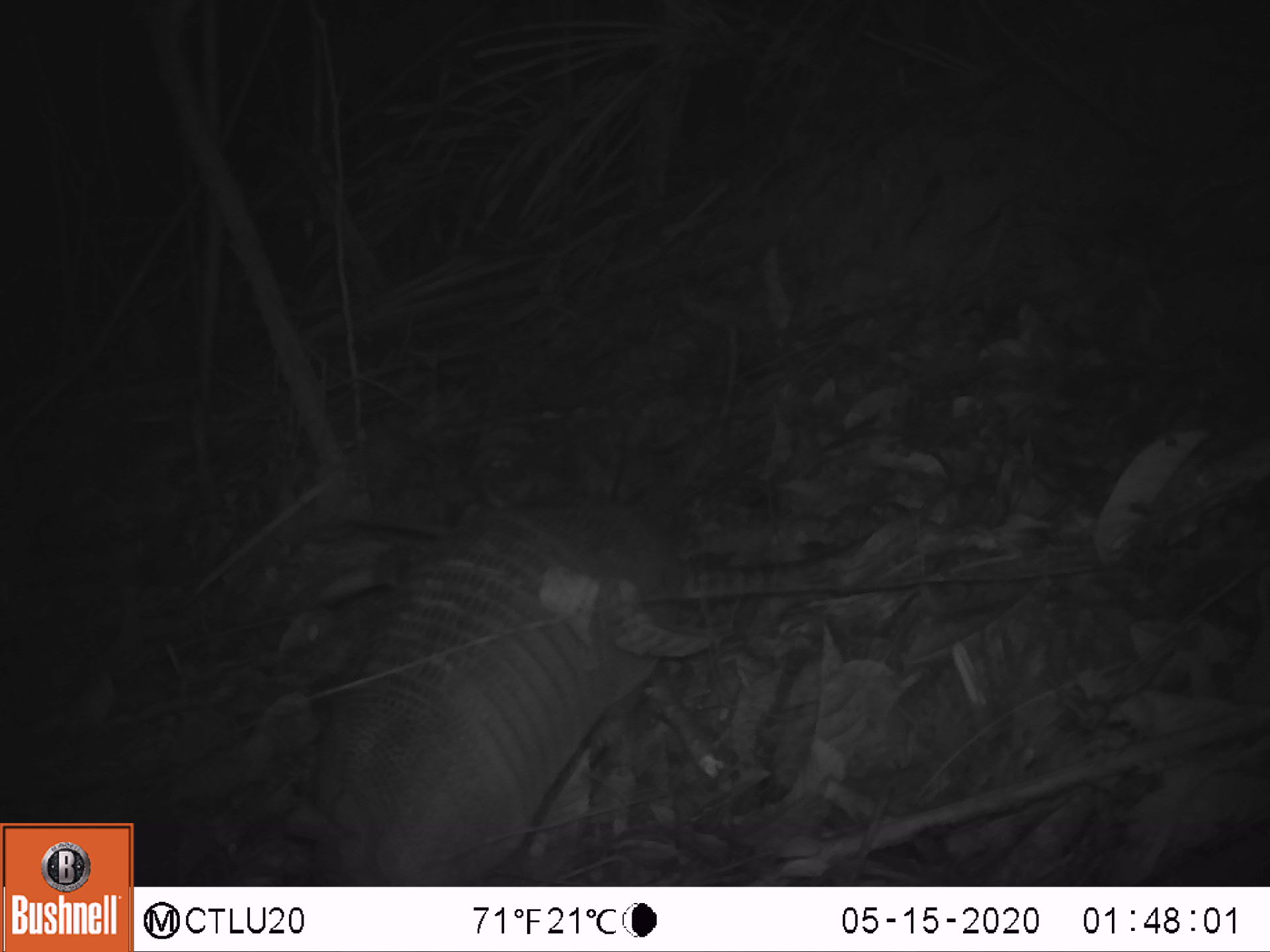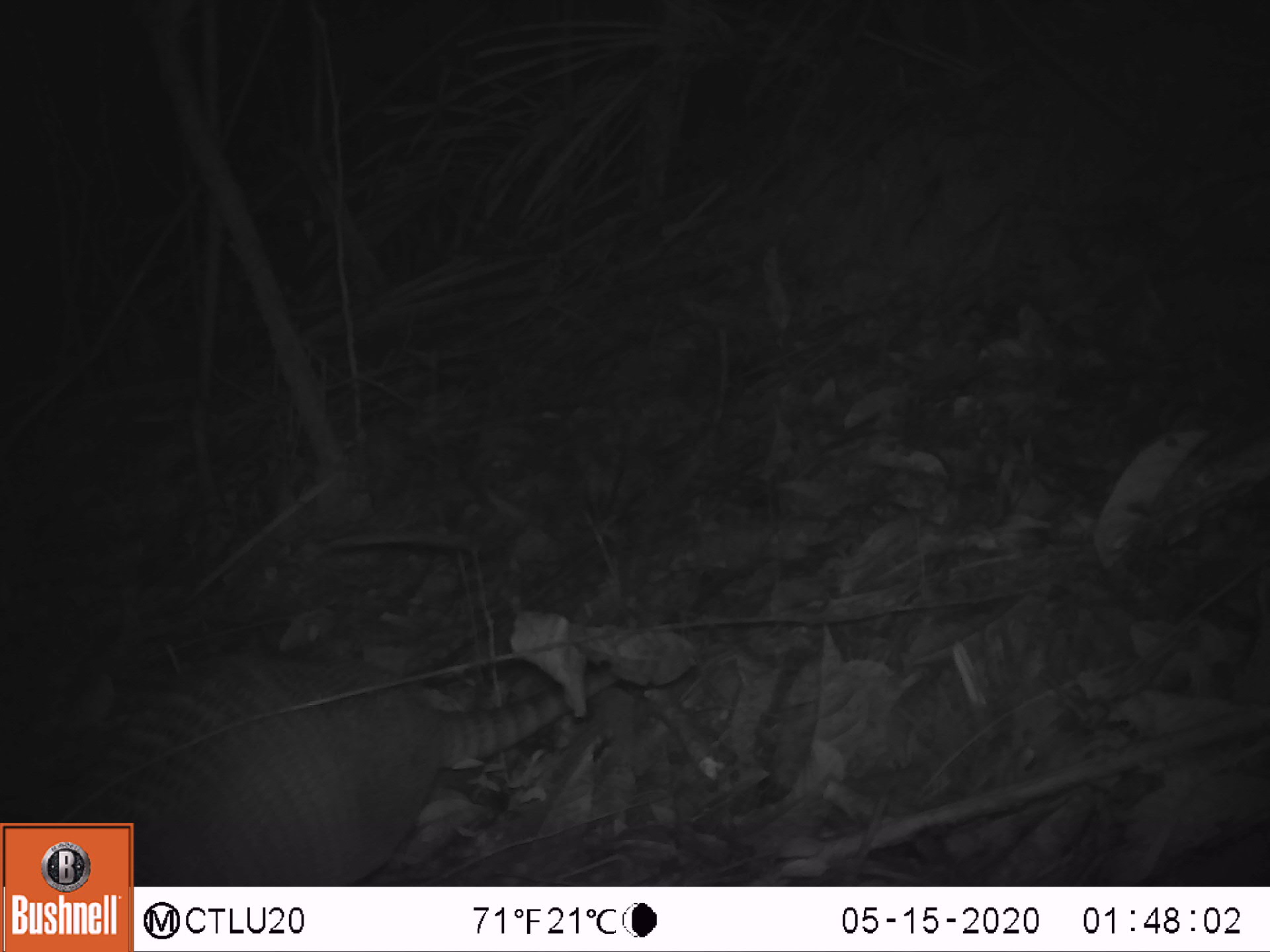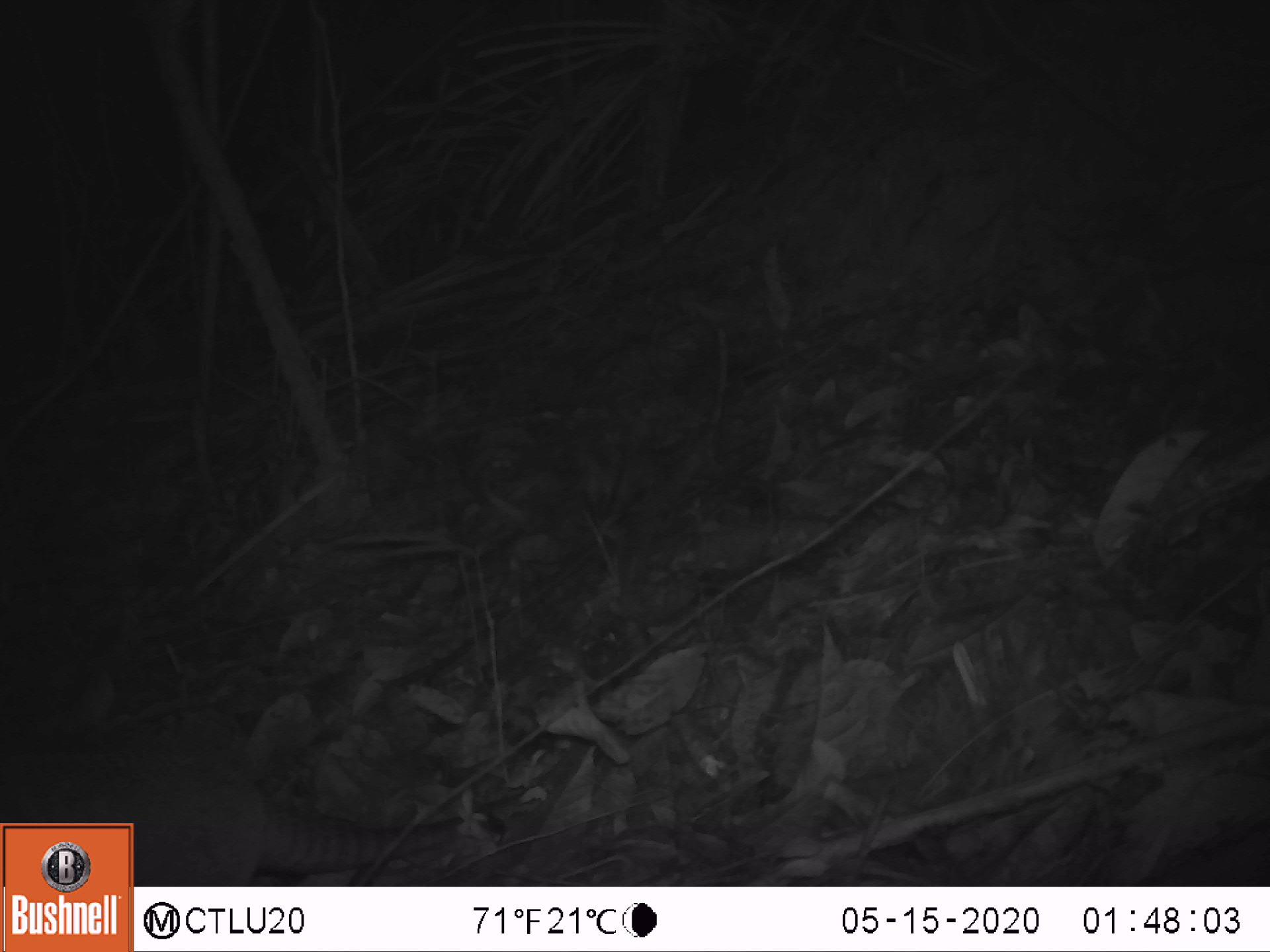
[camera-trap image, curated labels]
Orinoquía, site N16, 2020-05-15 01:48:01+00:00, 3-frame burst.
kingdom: Animalia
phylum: Chordata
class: Mammalia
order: Cingulata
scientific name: Cingulata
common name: armadillo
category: unknown armadillo